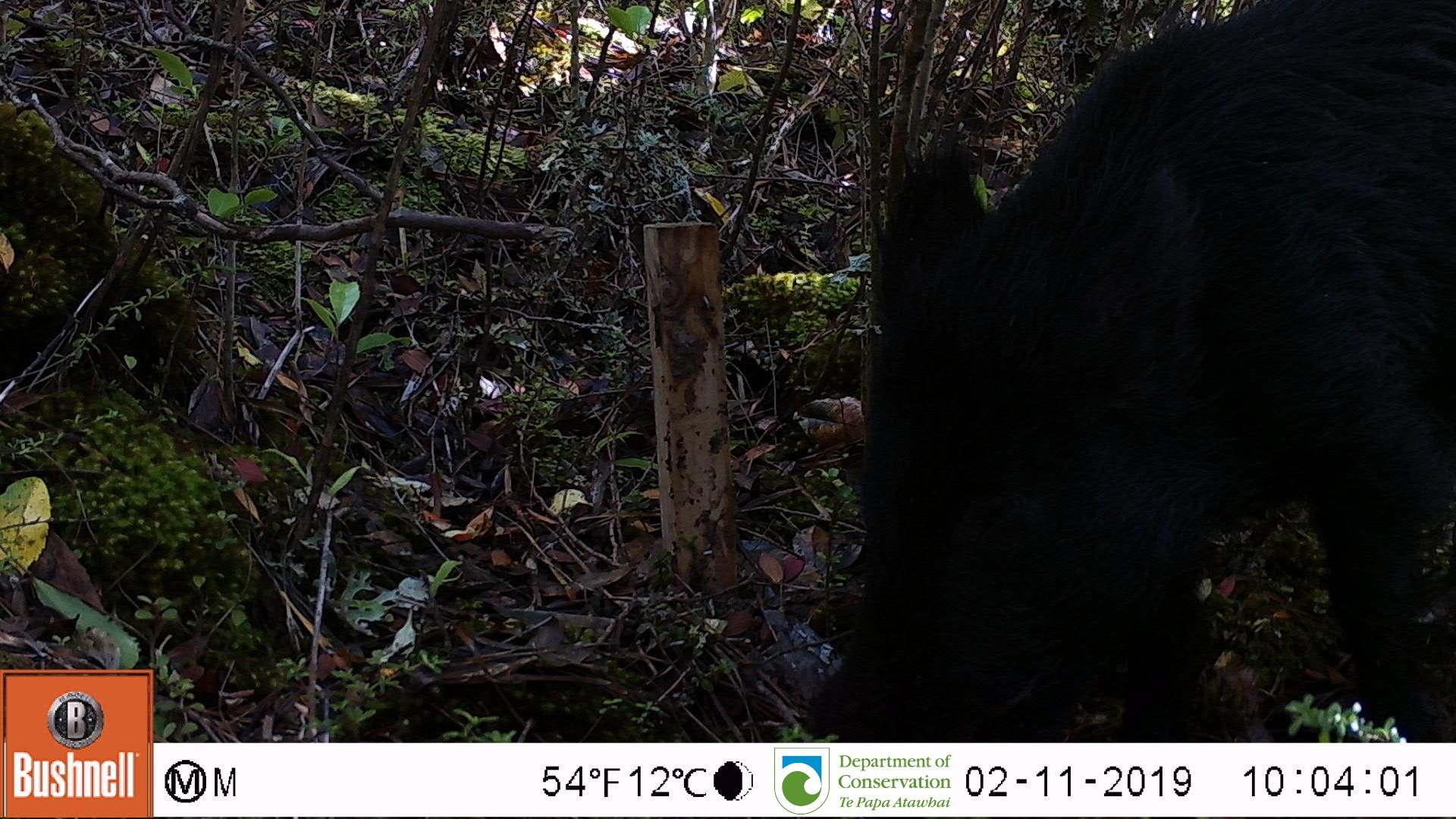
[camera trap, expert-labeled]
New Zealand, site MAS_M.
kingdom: Animalia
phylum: Chordata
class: Mammalia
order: Artiodactyla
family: Suidae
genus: Sus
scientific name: Sus scrofa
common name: pig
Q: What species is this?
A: Pig (Sus scrofa).